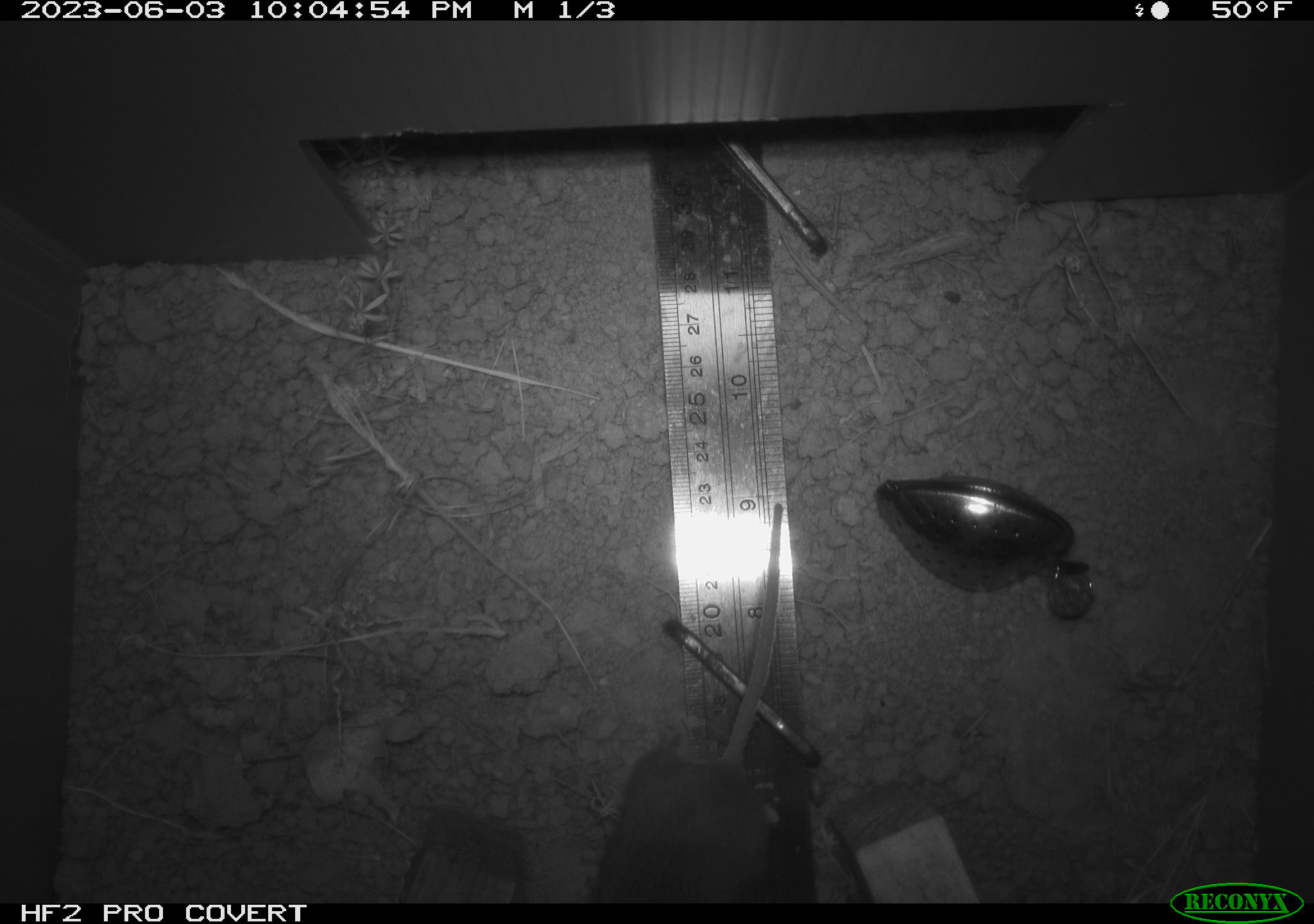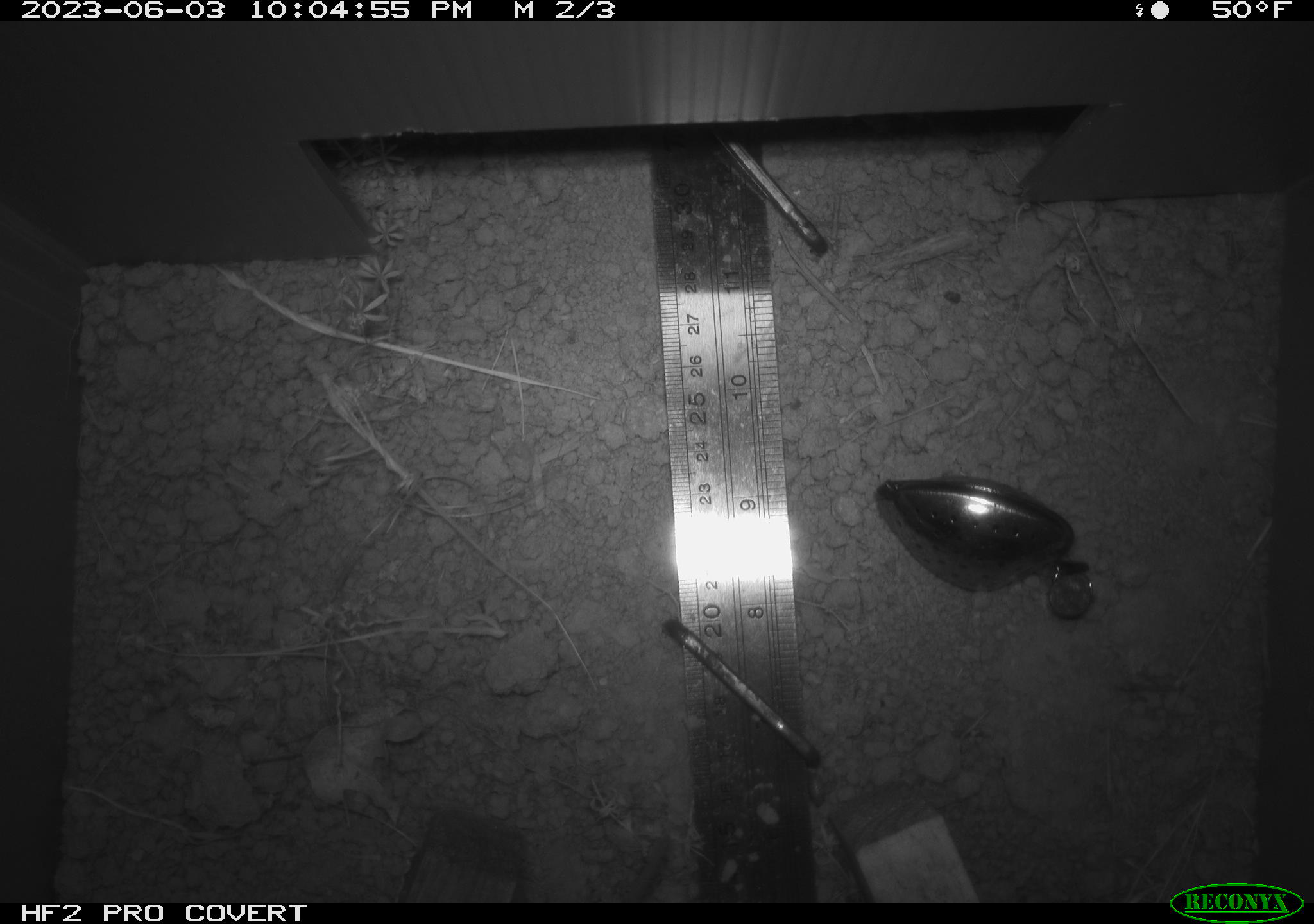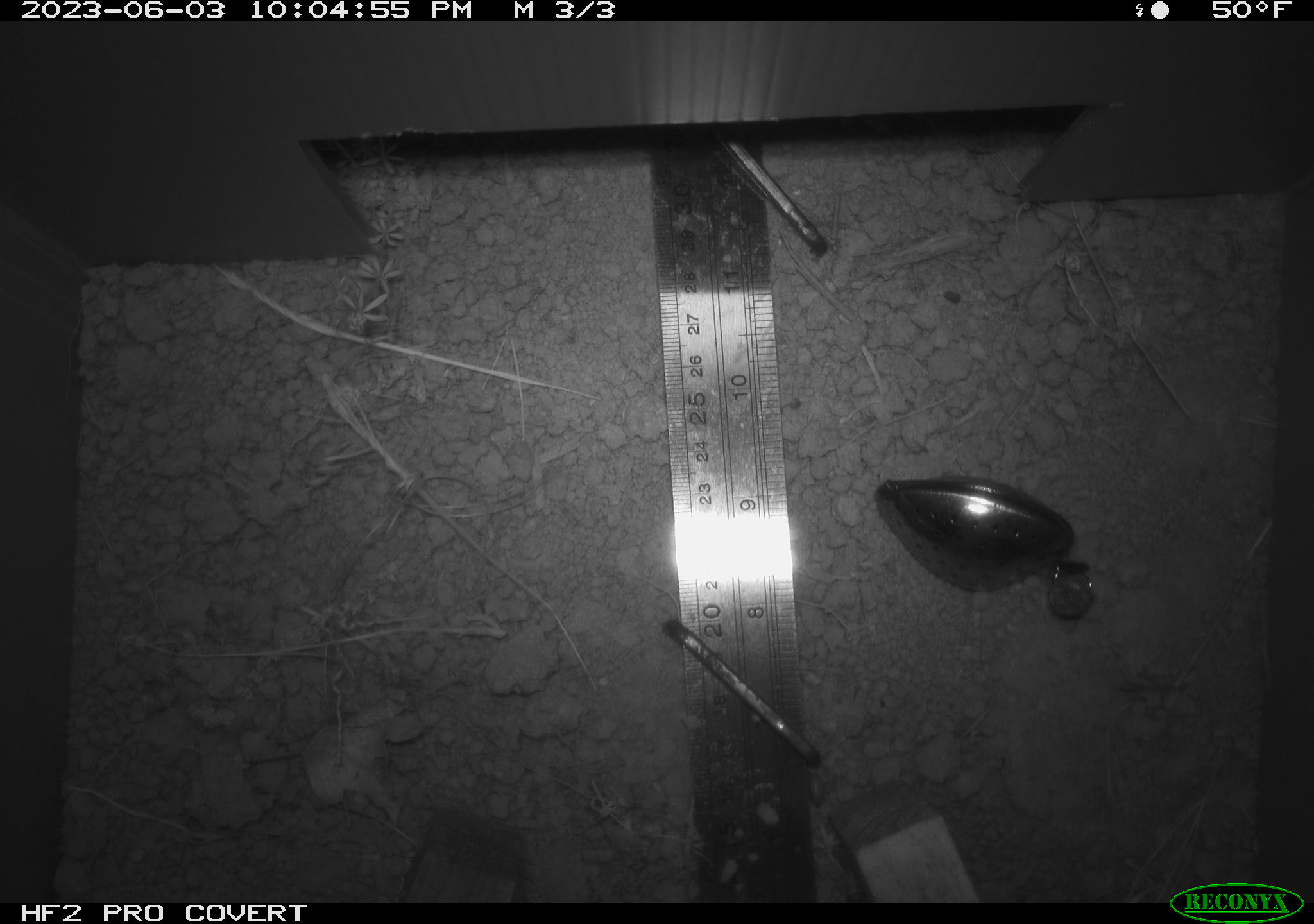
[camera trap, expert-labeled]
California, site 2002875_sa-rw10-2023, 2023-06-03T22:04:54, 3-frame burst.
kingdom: Animalia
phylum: Chordata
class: Mammalia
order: Rodentia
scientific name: Rodentia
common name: mouse species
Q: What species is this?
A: Mouse species (Rodentia).